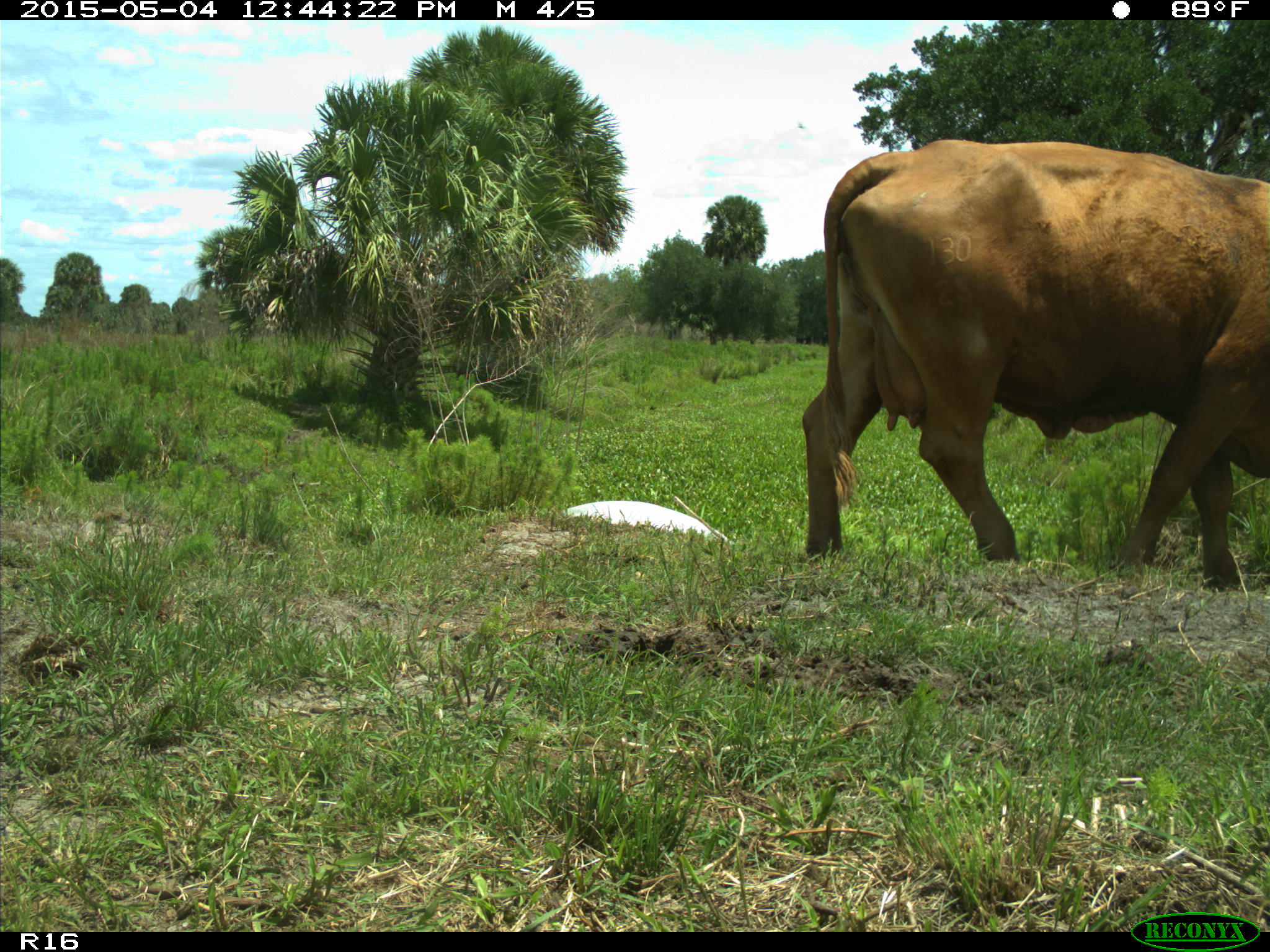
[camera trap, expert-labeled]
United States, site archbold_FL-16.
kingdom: Animalia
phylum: Chordata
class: Mammalia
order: Artiodactyla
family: Bovidae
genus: Bos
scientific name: Bos taurus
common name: domestic cow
Bos taurus (domestic cow).